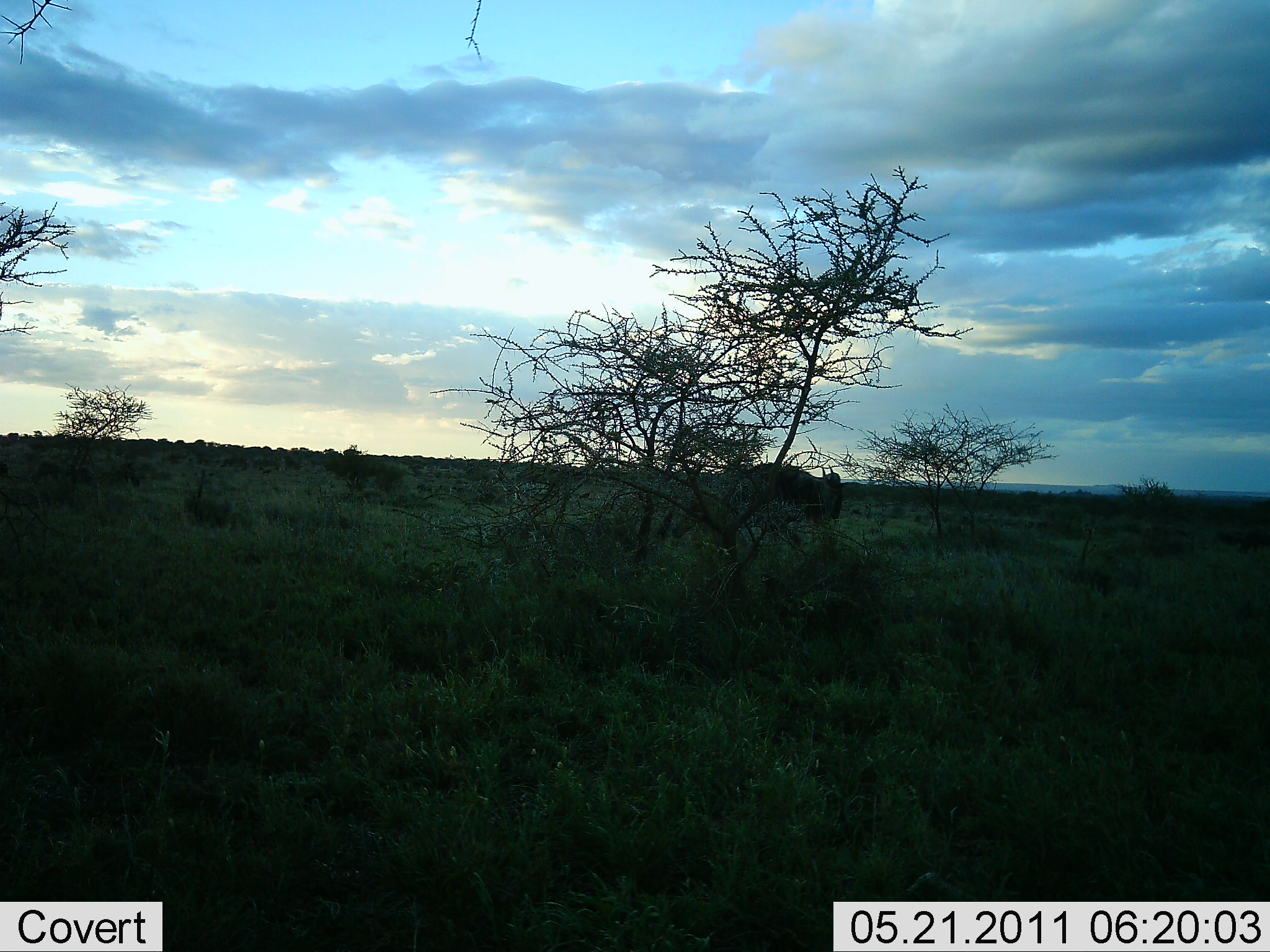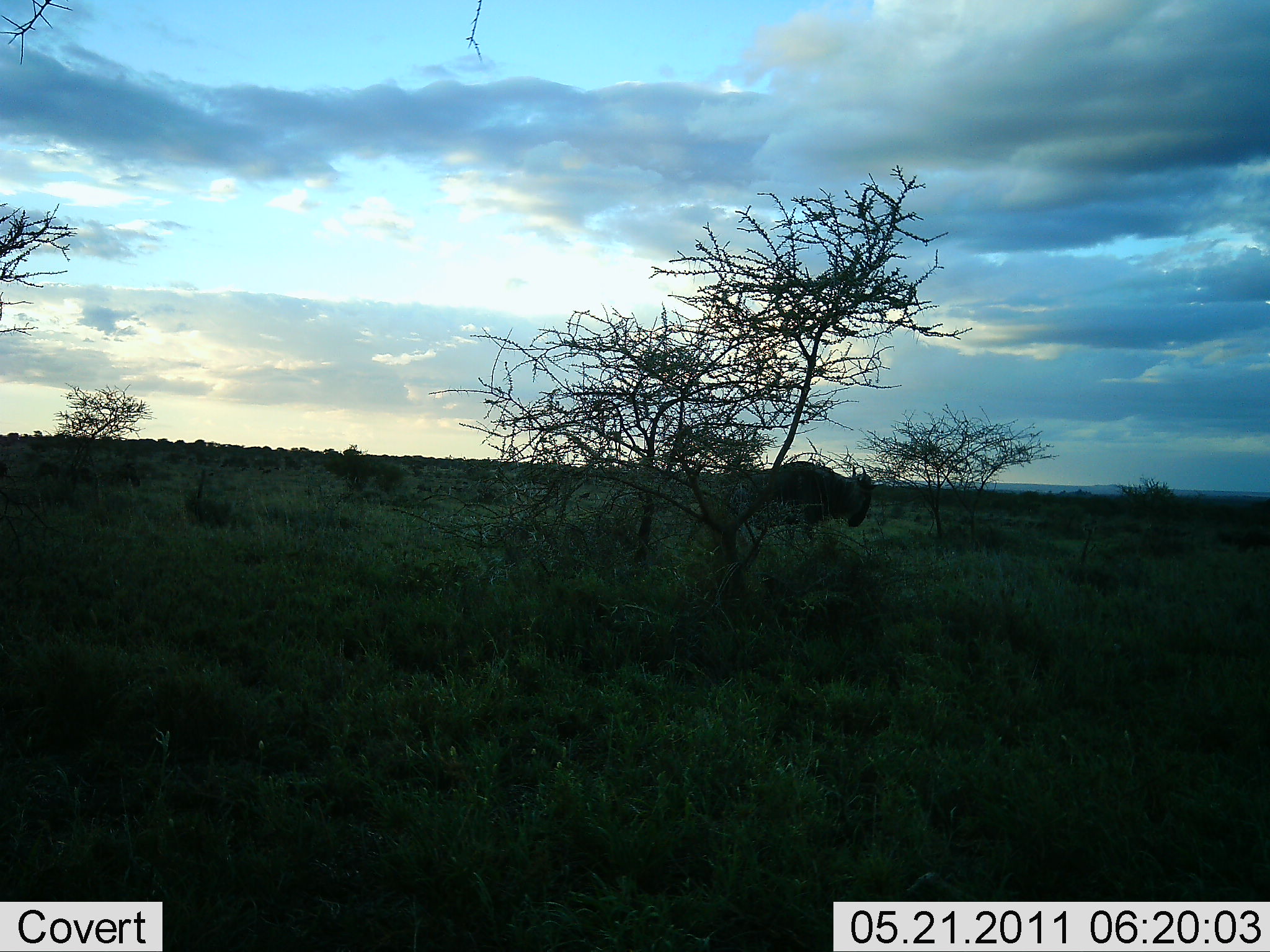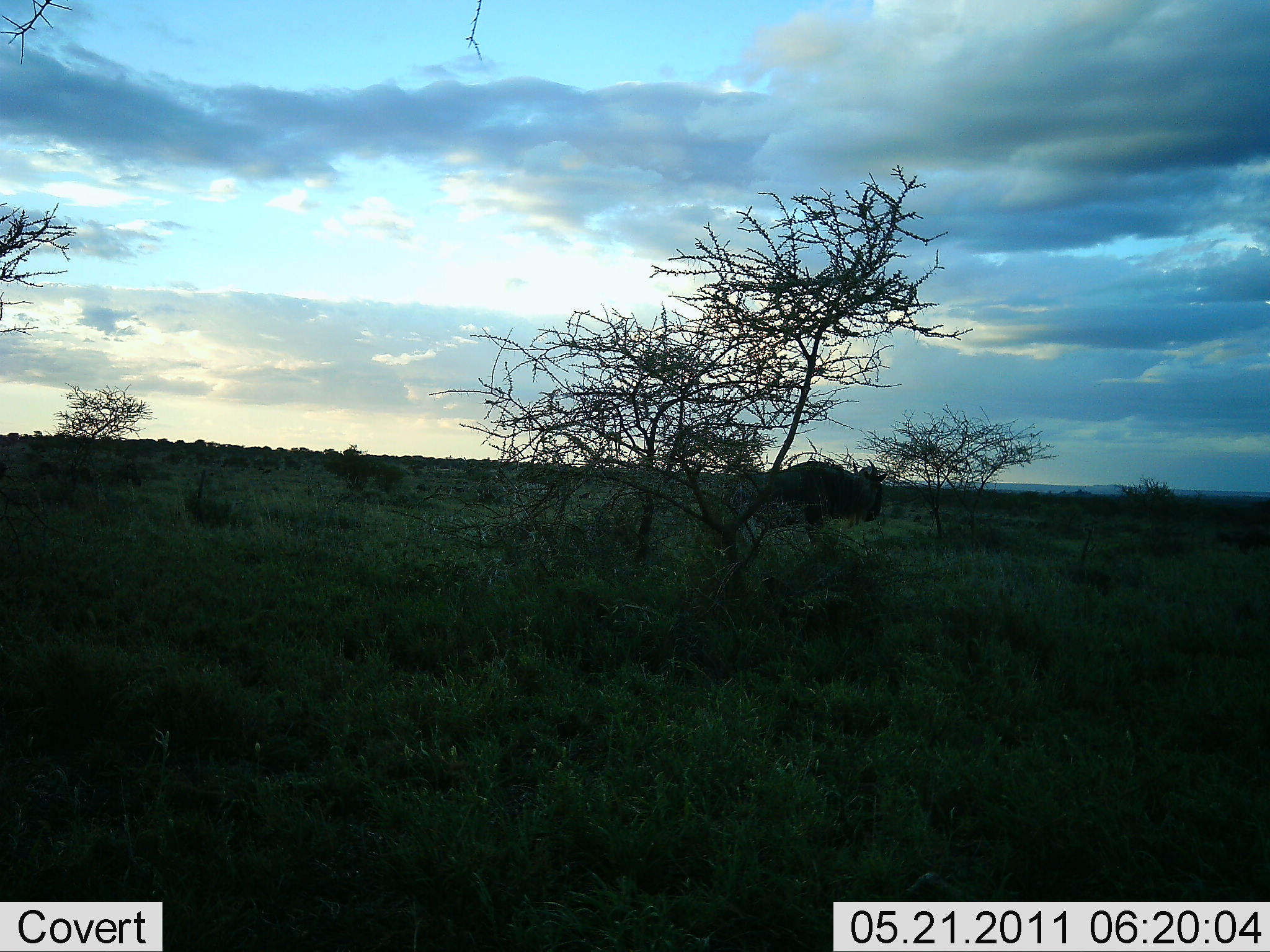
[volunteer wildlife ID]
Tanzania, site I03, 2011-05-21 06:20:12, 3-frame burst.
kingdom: Animalia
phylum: Chordata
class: Mammalia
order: Artiodactyla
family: Bovidae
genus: Connochaetes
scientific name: Connochaetes taurinus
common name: blue wildebeest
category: wildebeest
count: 1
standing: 10%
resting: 0%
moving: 90%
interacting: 10%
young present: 0%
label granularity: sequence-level